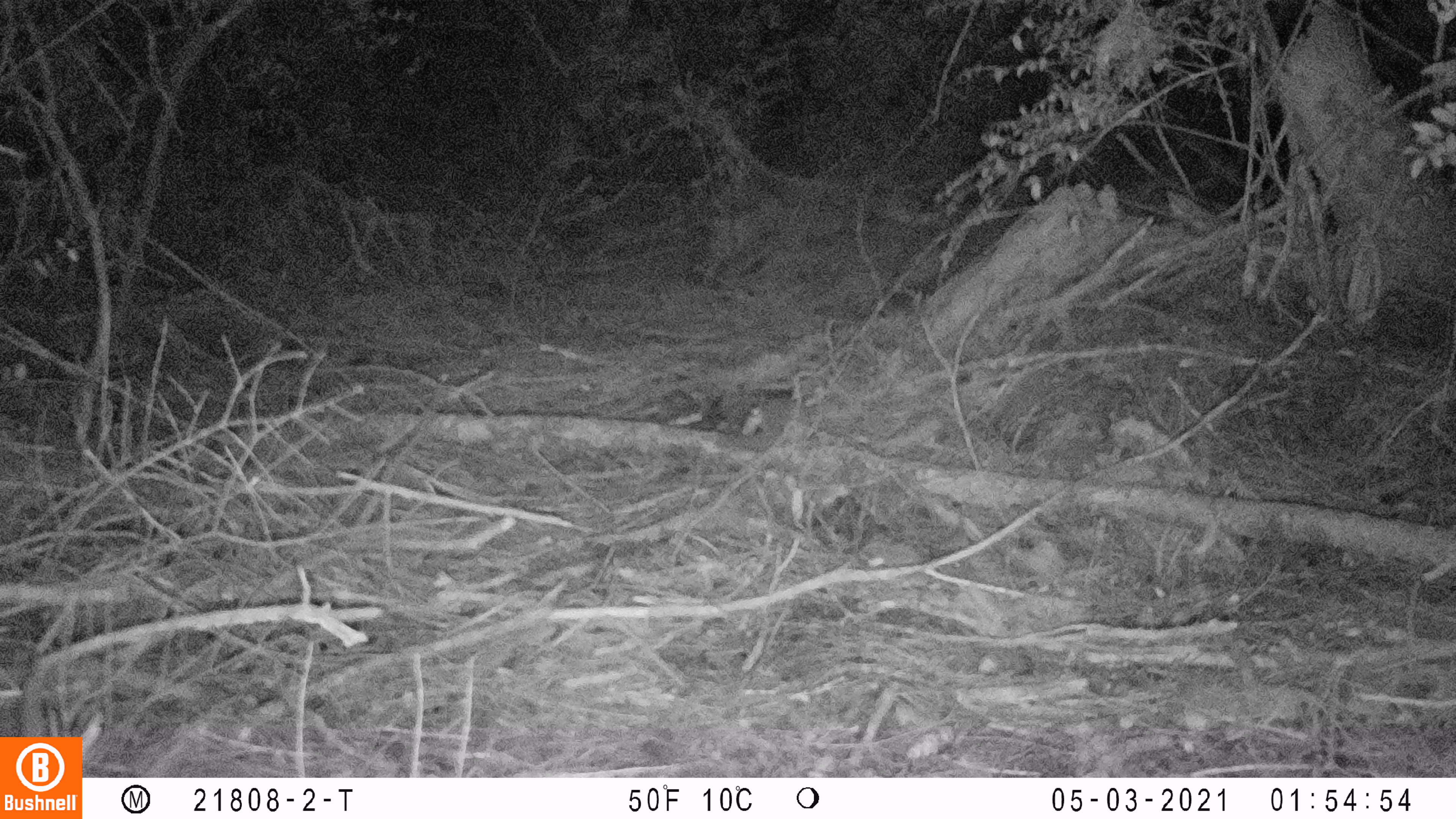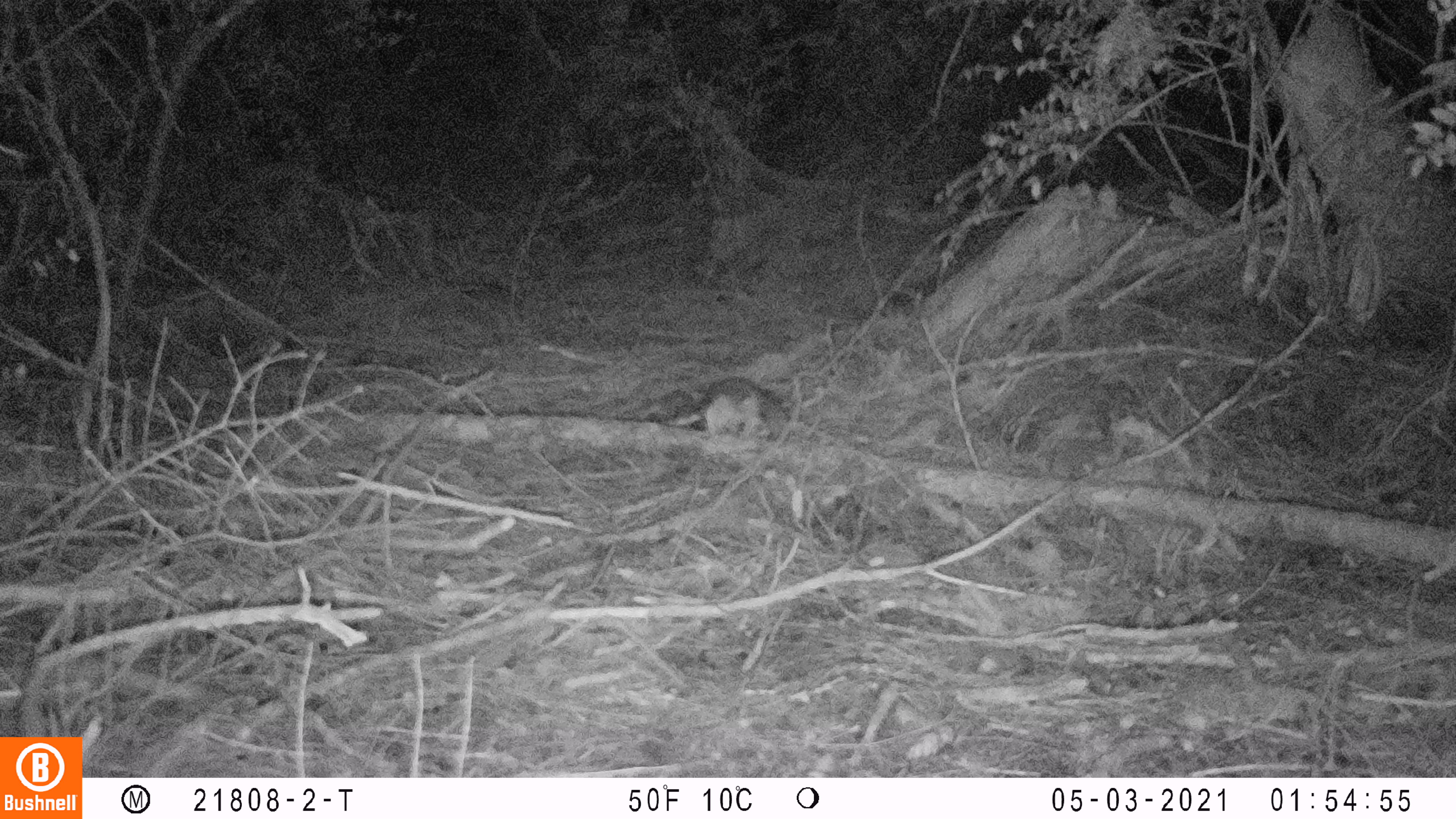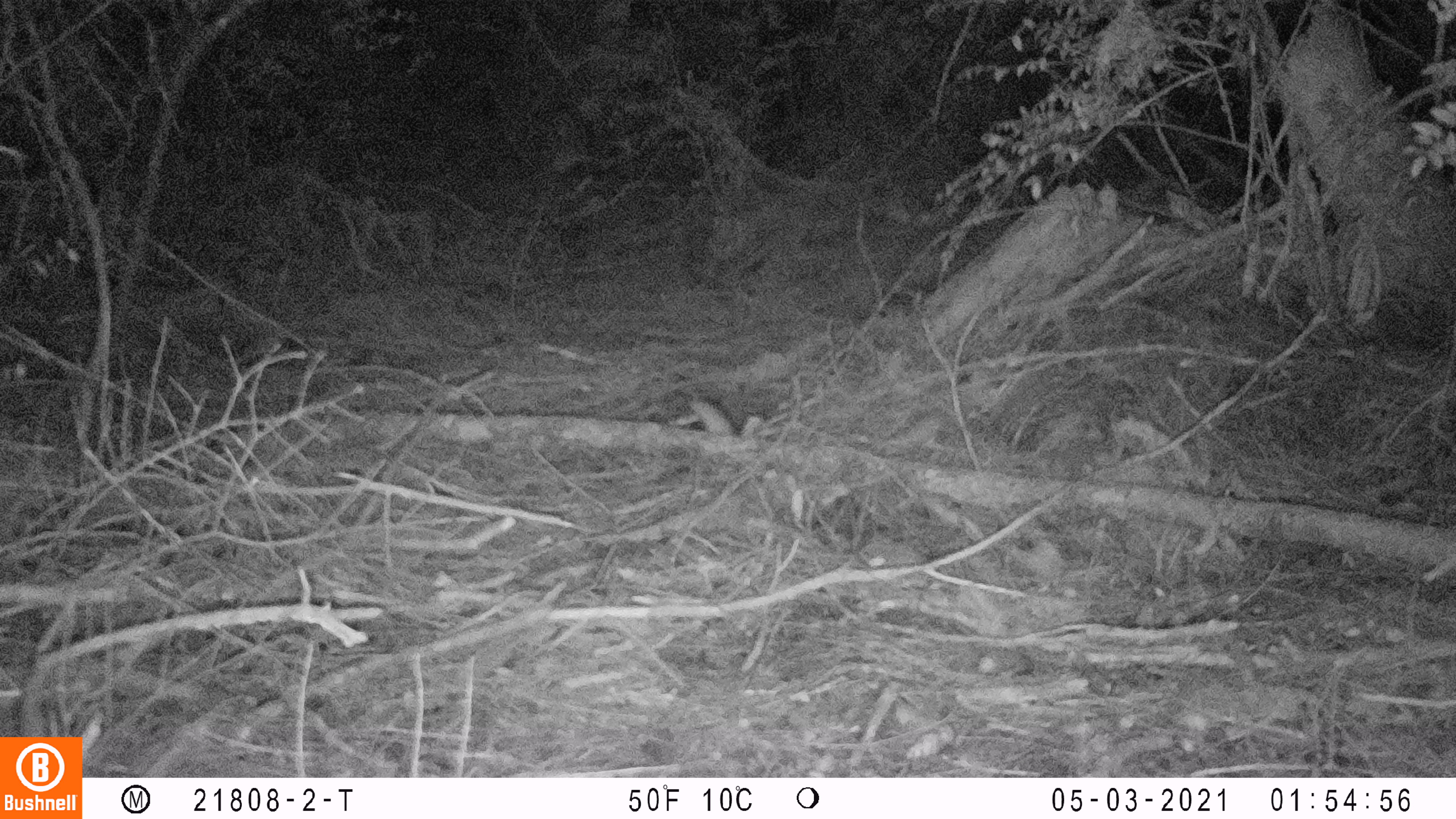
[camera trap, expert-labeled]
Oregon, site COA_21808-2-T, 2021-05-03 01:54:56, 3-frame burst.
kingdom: Animalia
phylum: Chordata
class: Mammalia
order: Rodentia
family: Sciuridae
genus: Glaucomys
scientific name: Glaucomys oregonensis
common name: humboldt's flying squirrel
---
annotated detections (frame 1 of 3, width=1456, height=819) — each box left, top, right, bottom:
humboldt's flying squirrel: 656, 393, 769, 438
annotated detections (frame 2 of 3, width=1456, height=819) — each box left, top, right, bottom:
humboldt's flying squirrel: 663, 374, 771, 438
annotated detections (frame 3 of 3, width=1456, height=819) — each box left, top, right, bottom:
humboldt's flying squirrel: 649, 383, 789, 440